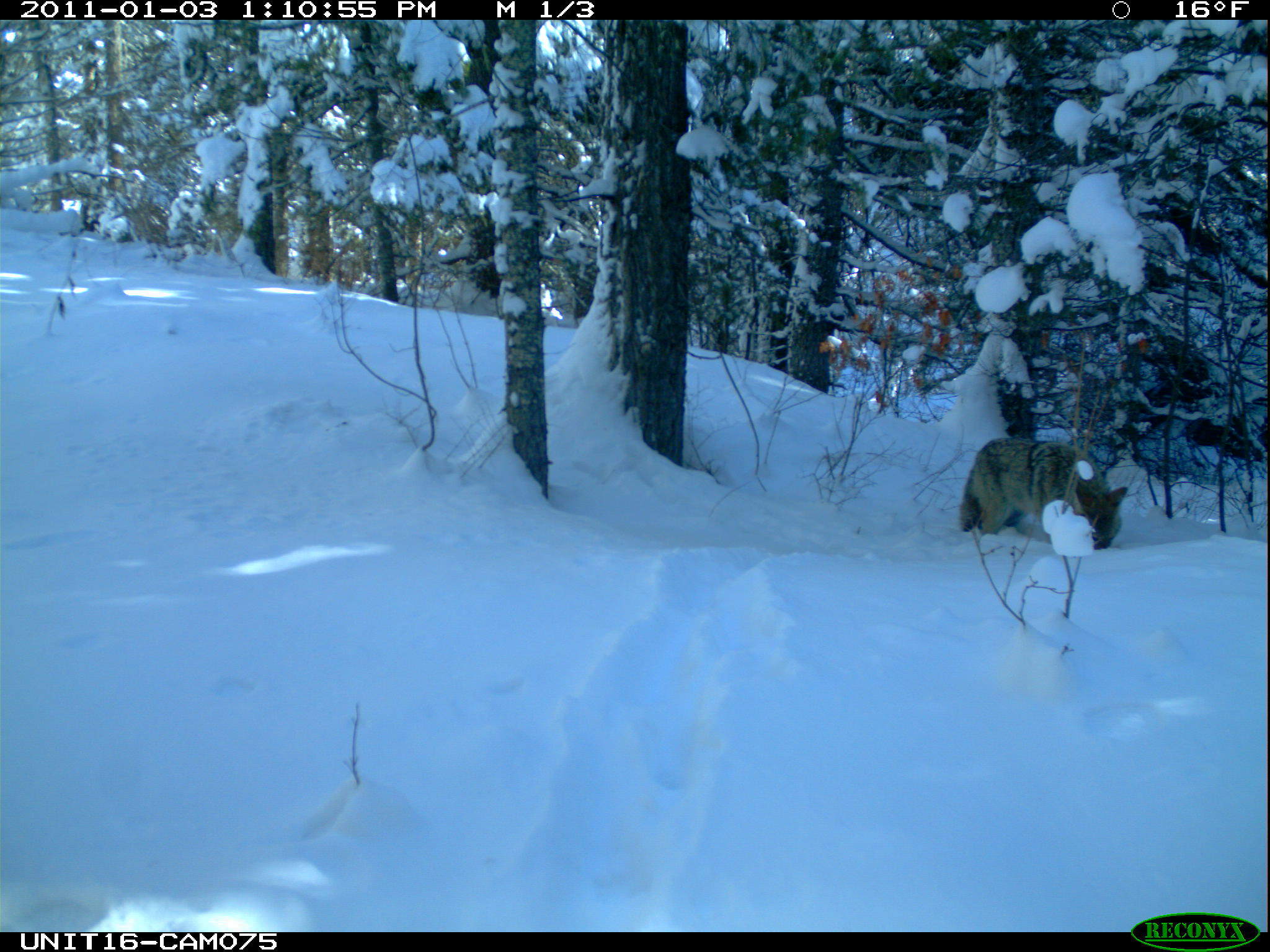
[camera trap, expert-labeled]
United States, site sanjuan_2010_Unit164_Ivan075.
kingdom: Animalia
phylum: Chordata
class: Mammalia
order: Carnivora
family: Canidae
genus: Canis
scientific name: Canis latrans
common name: coyote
Canis latrans (coyote).